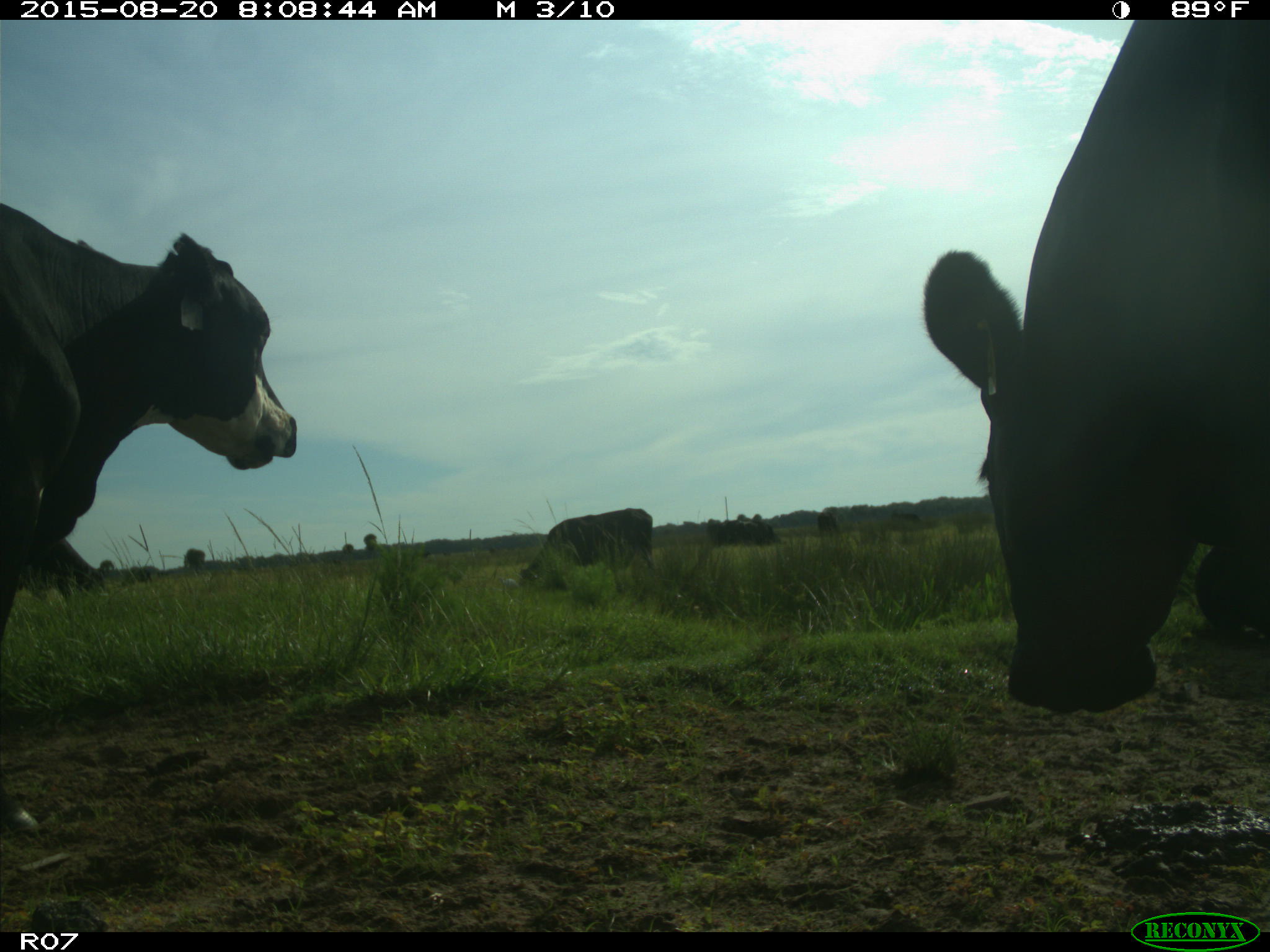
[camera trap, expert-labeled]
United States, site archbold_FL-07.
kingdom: Animalia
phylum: Chordata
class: Mammalia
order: Artiodactyla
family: Bovidae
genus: Bos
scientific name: Bos taurus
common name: domestic cow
Bos taurus (domestic cow).